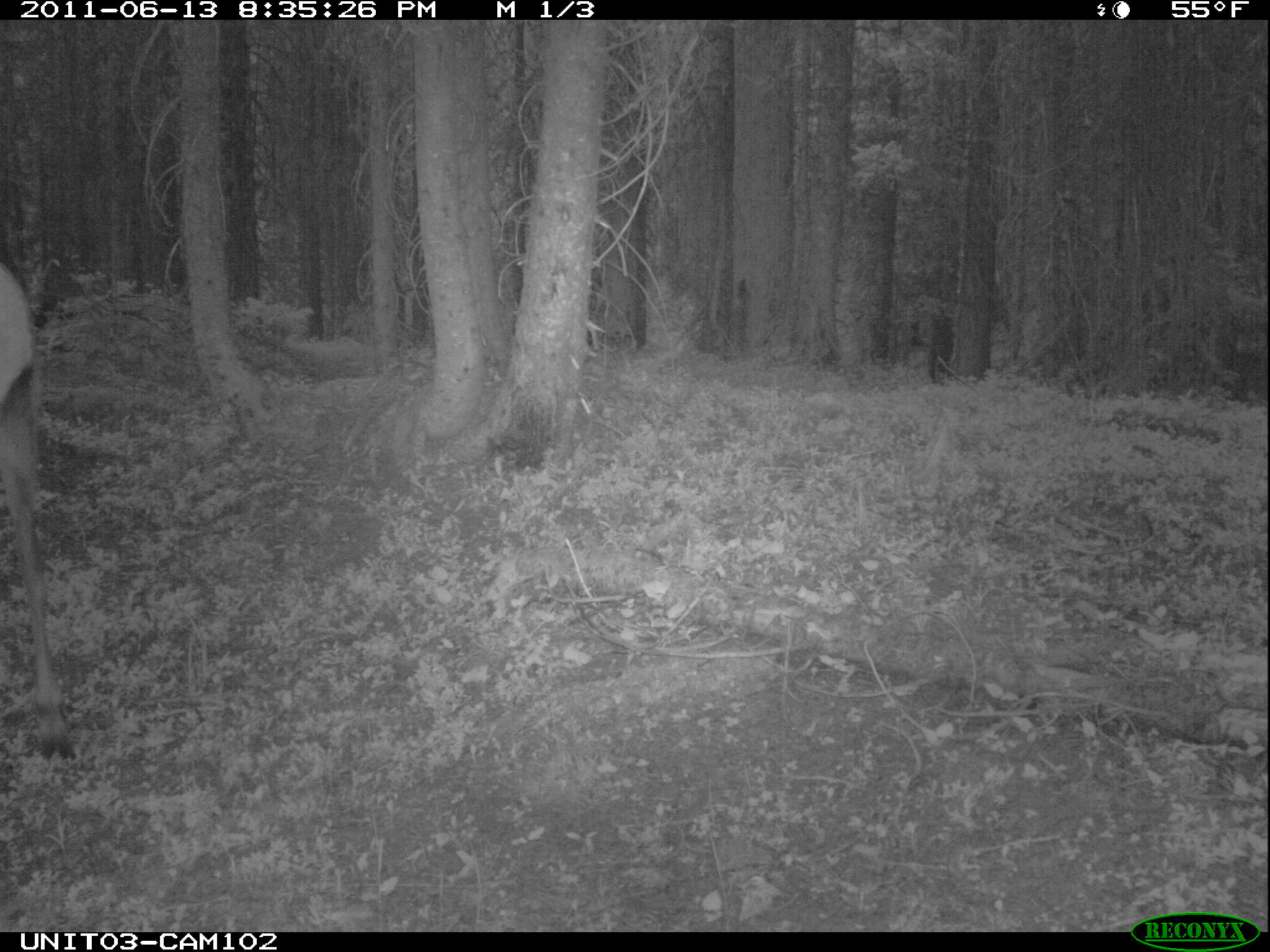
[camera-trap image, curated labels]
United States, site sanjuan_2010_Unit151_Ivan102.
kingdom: Animalia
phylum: Chordata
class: Mammalia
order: Artiodactyla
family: Cervidae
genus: Cervus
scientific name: Cervus elaphus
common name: red deer